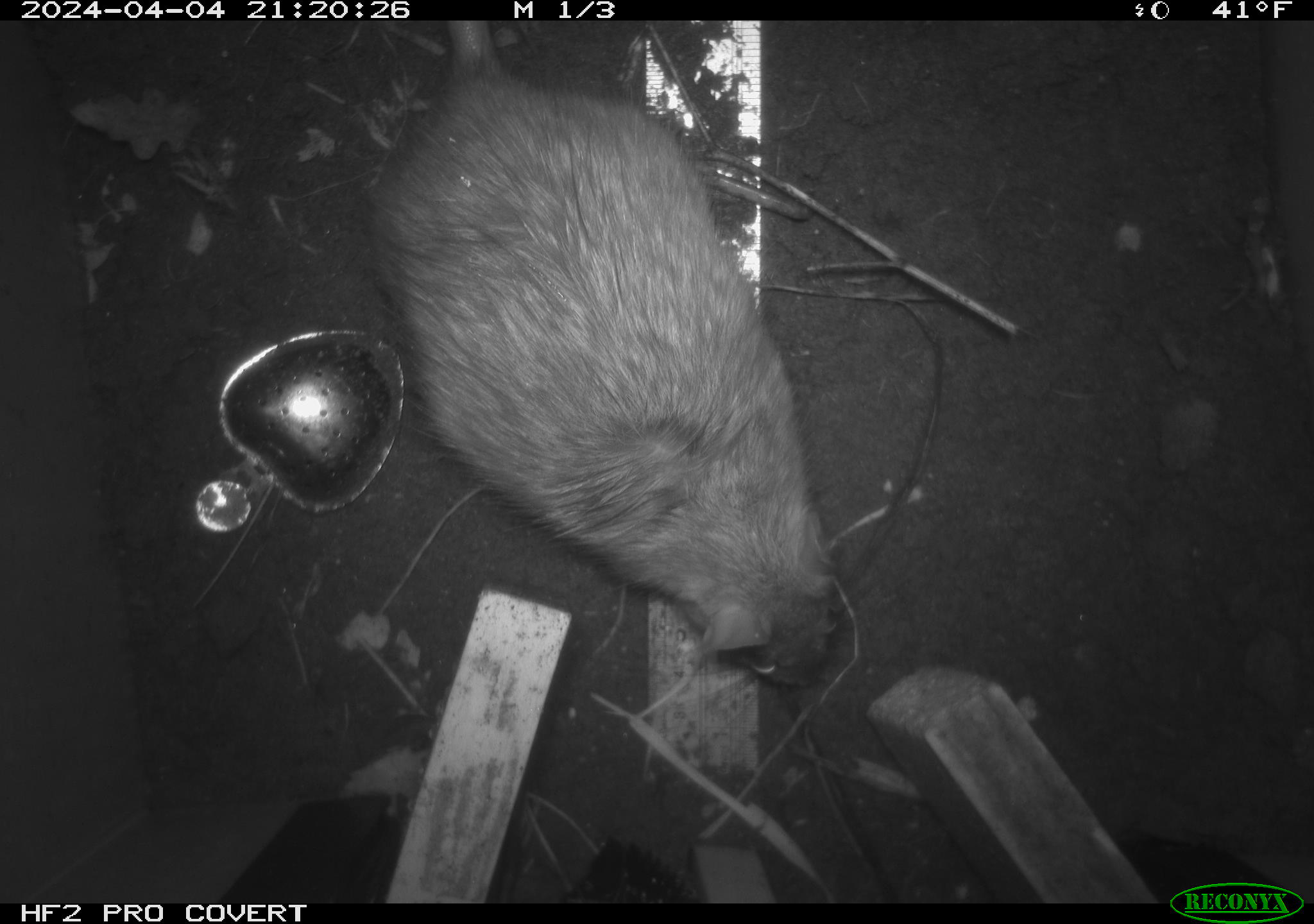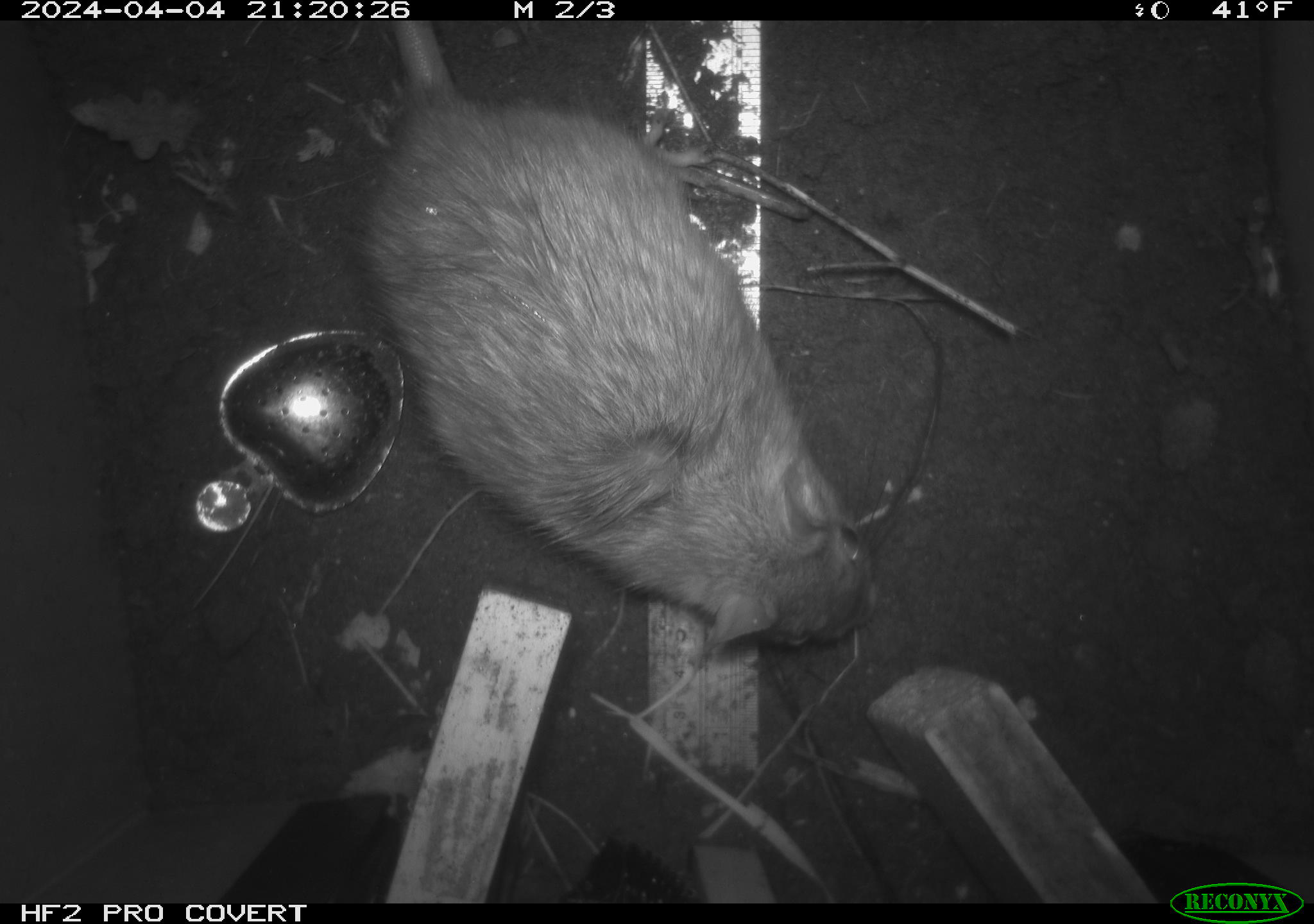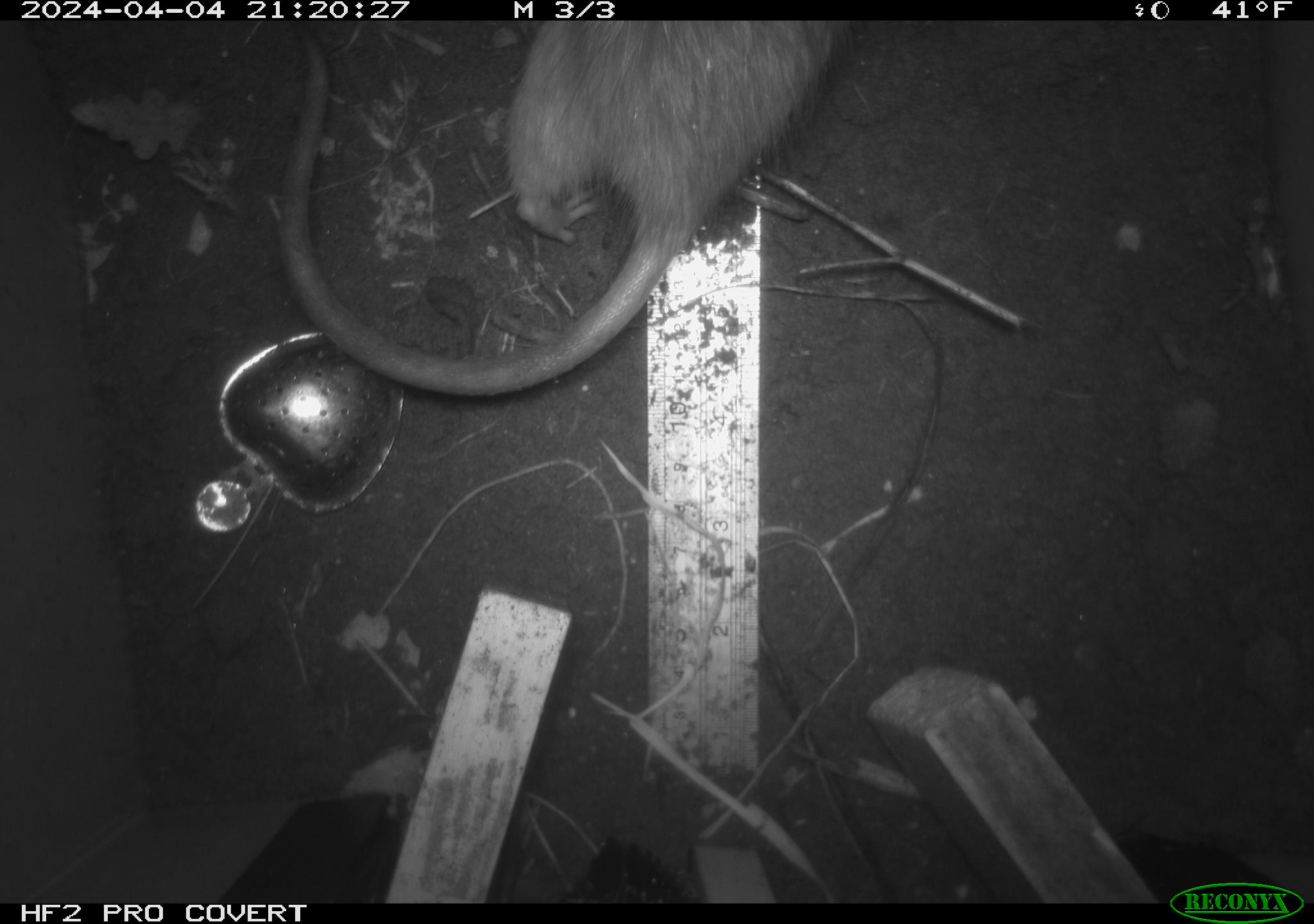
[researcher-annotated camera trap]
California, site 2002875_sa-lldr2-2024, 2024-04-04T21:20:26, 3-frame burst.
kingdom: Animalia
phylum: Chordata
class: Mammalia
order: Rodentia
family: Muridae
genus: Rattus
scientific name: Rattus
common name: rat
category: rattus species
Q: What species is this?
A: Rattus species (rat) (Rattus).